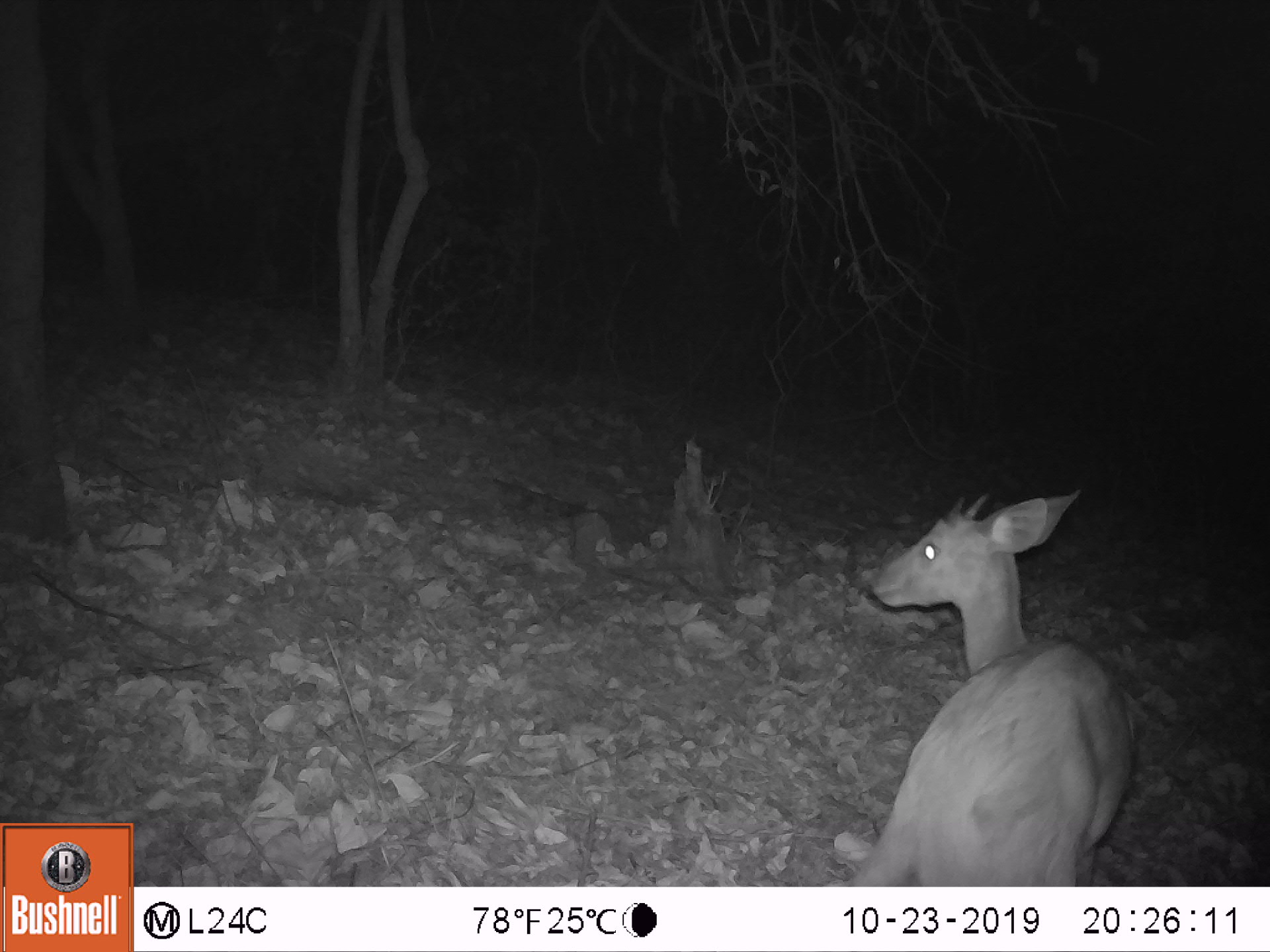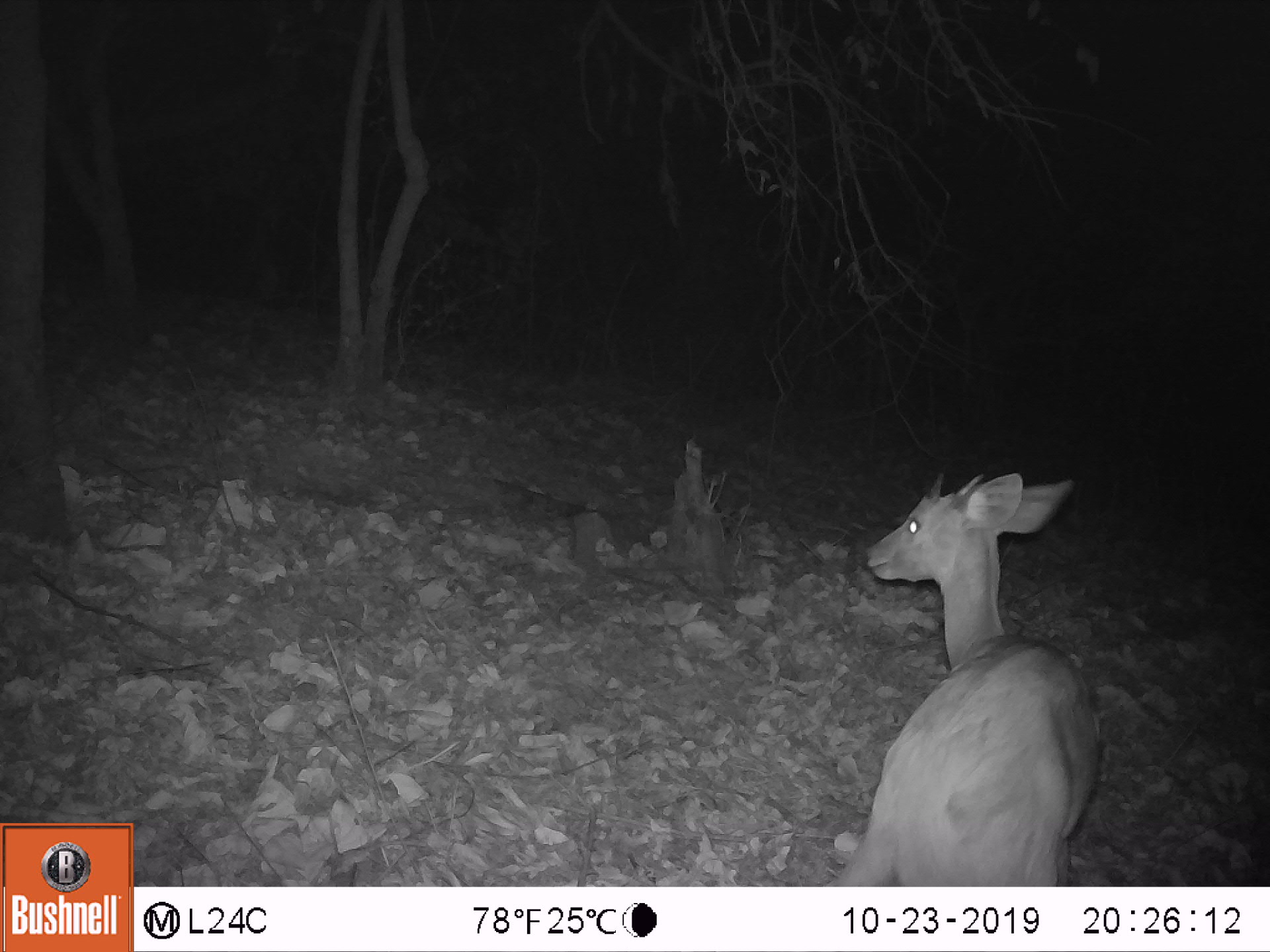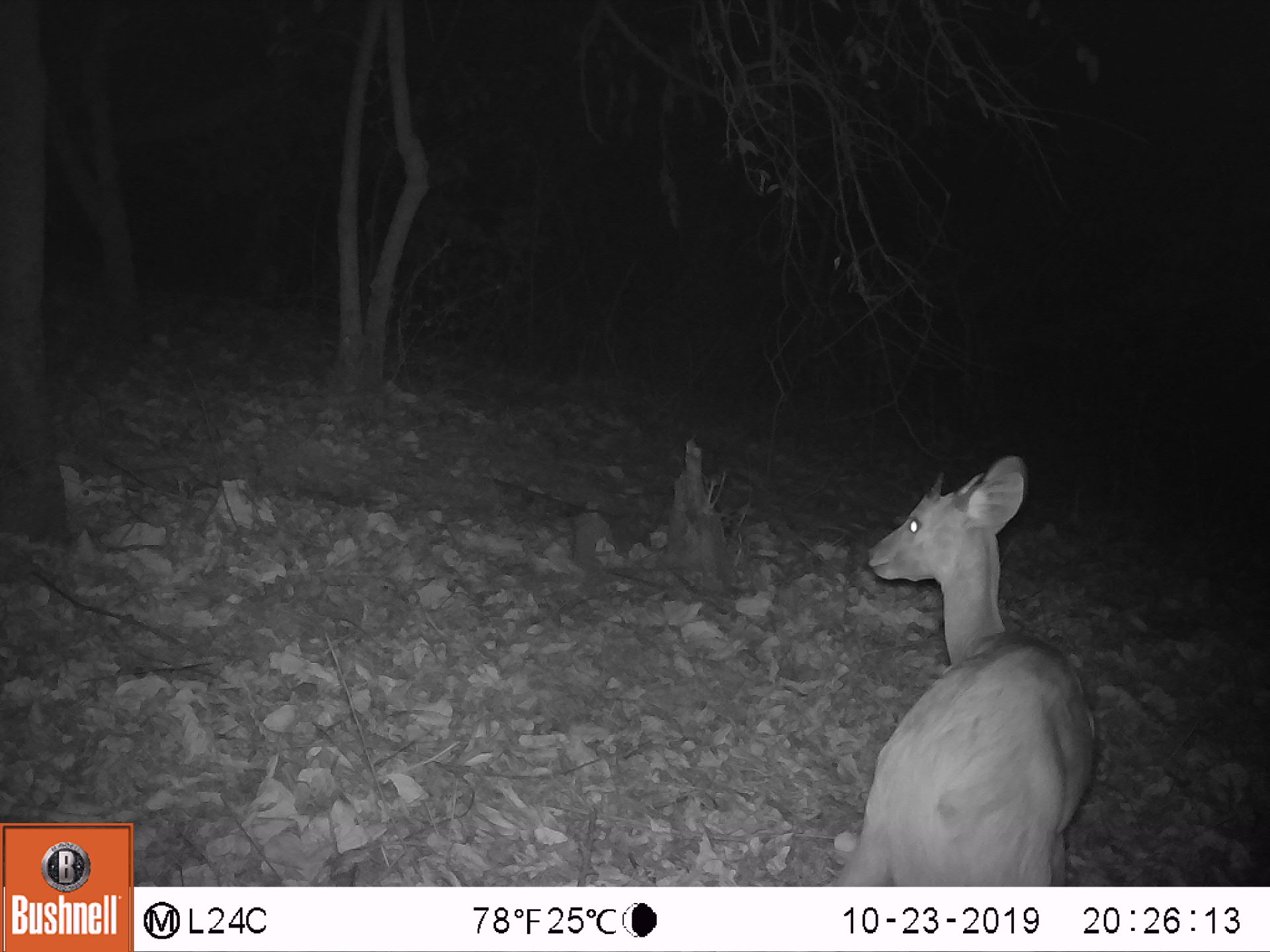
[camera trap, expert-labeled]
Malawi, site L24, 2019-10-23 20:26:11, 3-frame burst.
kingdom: Animalia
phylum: Chordata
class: Mammalia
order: Artiodactyla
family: Bovidae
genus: Tragelaphus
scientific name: Tragelaphus sylvaticus sylvaticus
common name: cape bushbuck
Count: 1.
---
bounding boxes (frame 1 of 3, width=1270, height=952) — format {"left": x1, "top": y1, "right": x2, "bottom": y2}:
cape bushbuck: {"left": 827, "top": 481, "right": 1135, "bottom": 880}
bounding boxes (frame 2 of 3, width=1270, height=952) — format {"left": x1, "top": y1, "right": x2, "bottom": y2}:
cape bushbuck: {"left": 853, "top": 459, "right": 1118, "bottom": 883}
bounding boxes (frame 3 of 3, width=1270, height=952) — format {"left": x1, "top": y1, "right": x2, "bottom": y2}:
cape bushbuck: {"left": 844, "top": 453, "right": 1099, "bottom": 880}